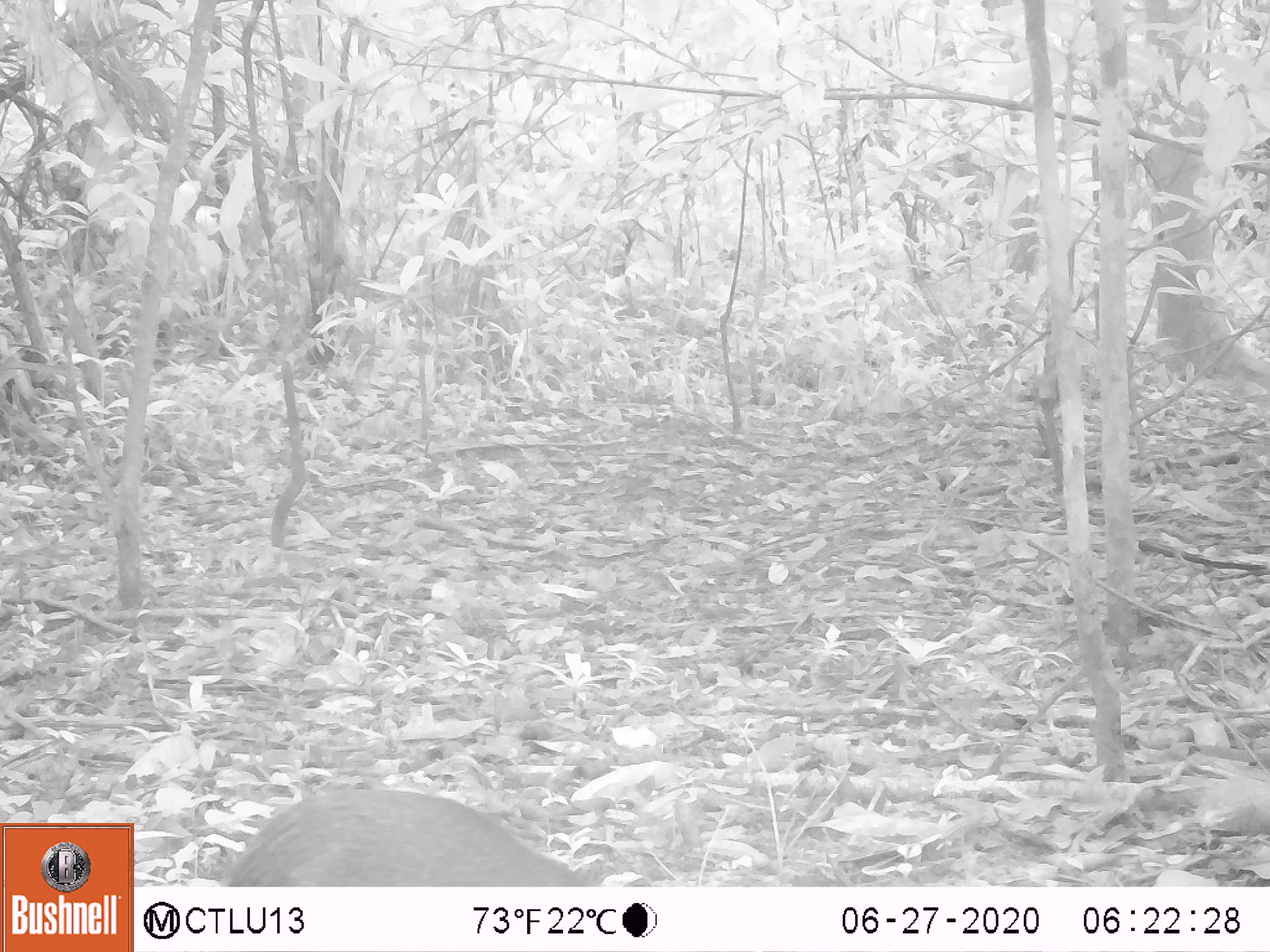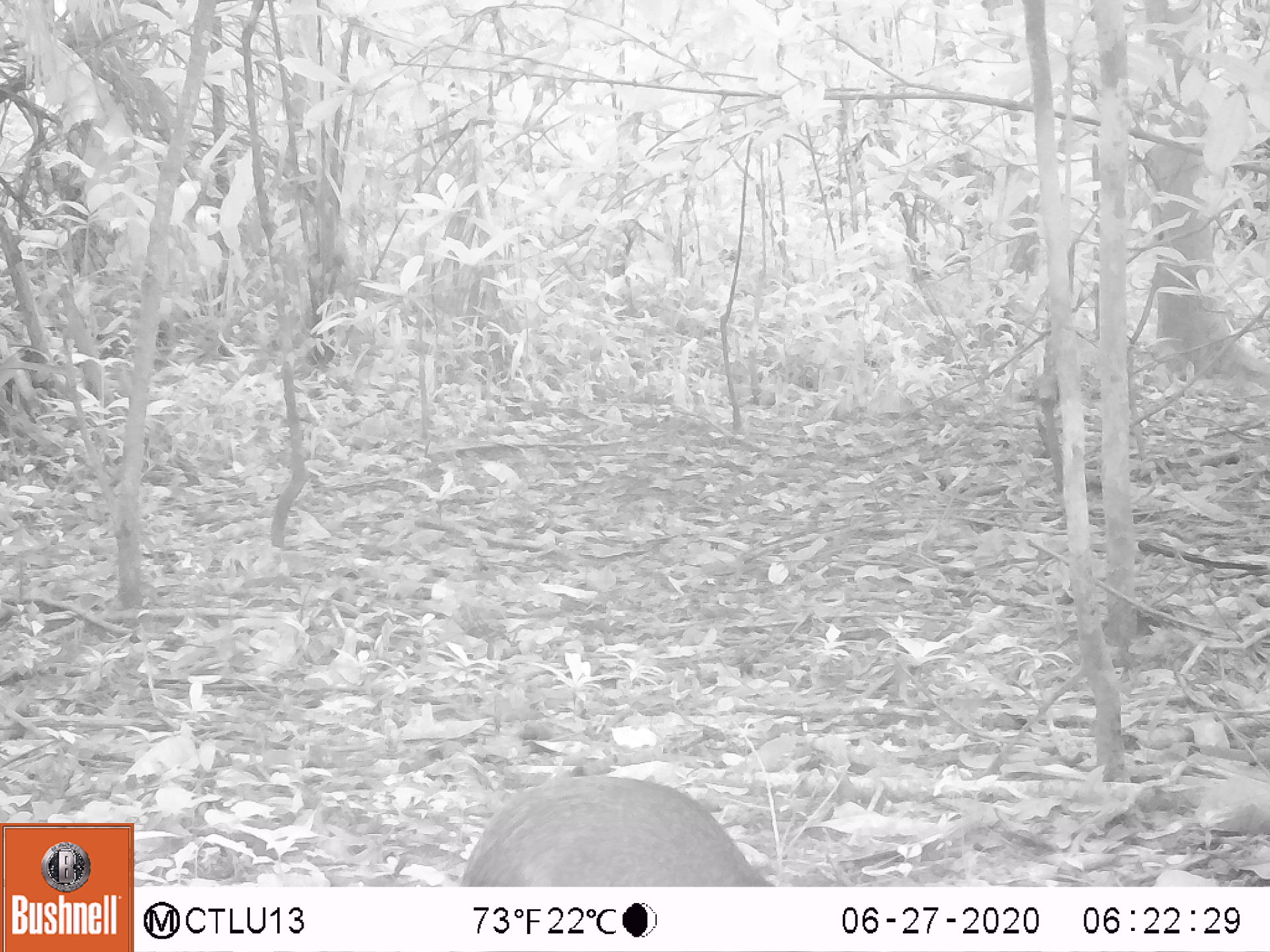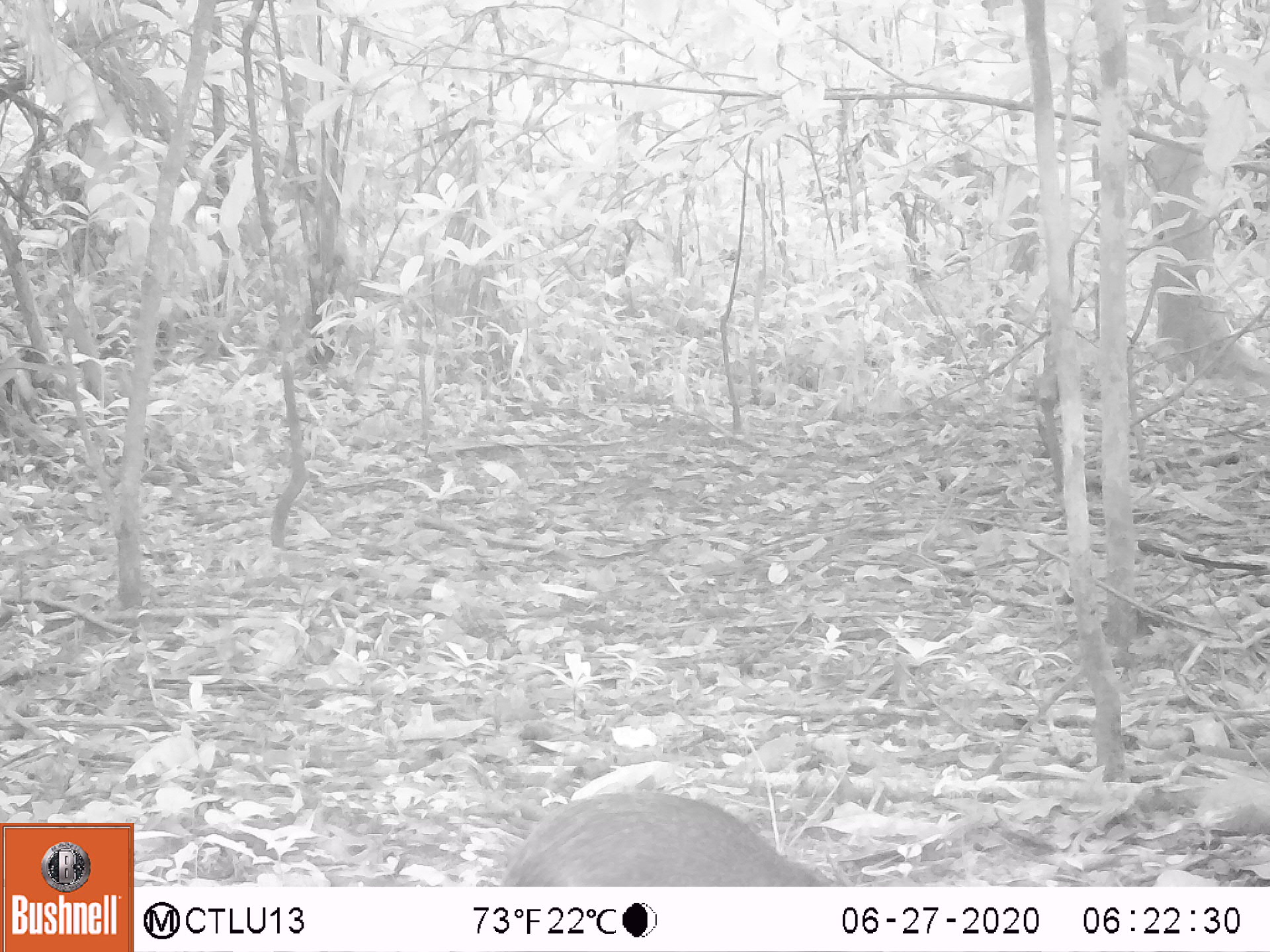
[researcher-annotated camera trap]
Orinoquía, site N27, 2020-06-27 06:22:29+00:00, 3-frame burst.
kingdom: Animalia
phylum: Chordata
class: Mammalia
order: Rodentia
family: Dasyproctidae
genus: Dasyprocta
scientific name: Dasyprocta fuliginosa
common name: black agouti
Black agouti (Dasyprocta fuliginosa).